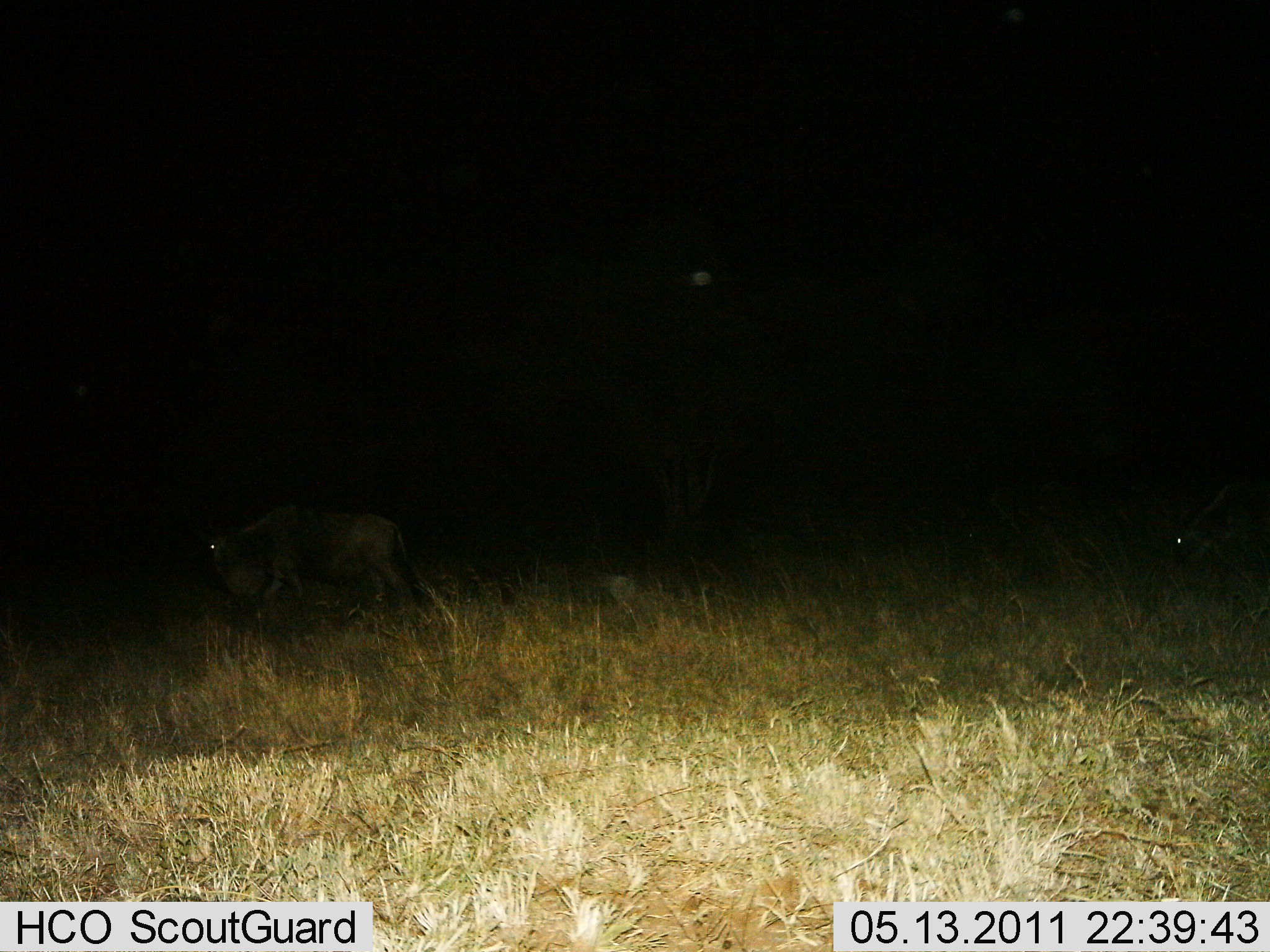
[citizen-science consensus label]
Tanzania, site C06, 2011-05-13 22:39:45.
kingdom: Animalia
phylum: Chordata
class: Mammalia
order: Artiodactyla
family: Bovidae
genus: Connochaetes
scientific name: Connochaetes taurinus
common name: blue wildebeest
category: wildebeest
Wildebeest (blue wildebeest) (Connochaetes taurinus), count 1. Behavior (volunteer vote fractions): standing 33%, resting 11%, moving 67%, interacting 0%. Young present (vote fraction): 0%. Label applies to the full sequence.